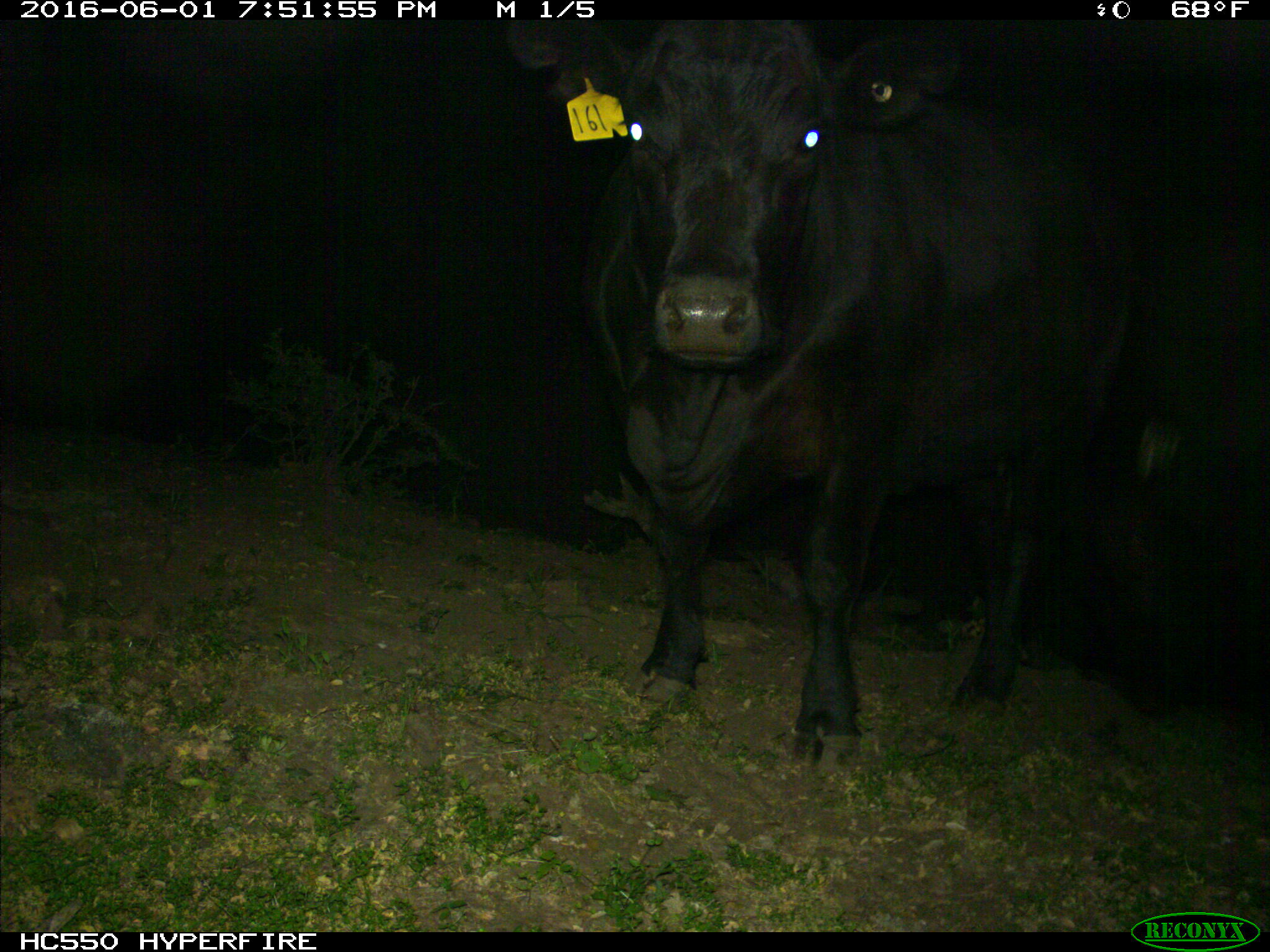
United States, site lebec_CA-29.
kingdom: Animalia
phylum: Chordata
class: Mammalia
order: Artiodactyla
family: Bovidae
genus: Bos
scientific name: Bos taurus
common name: domestic cow